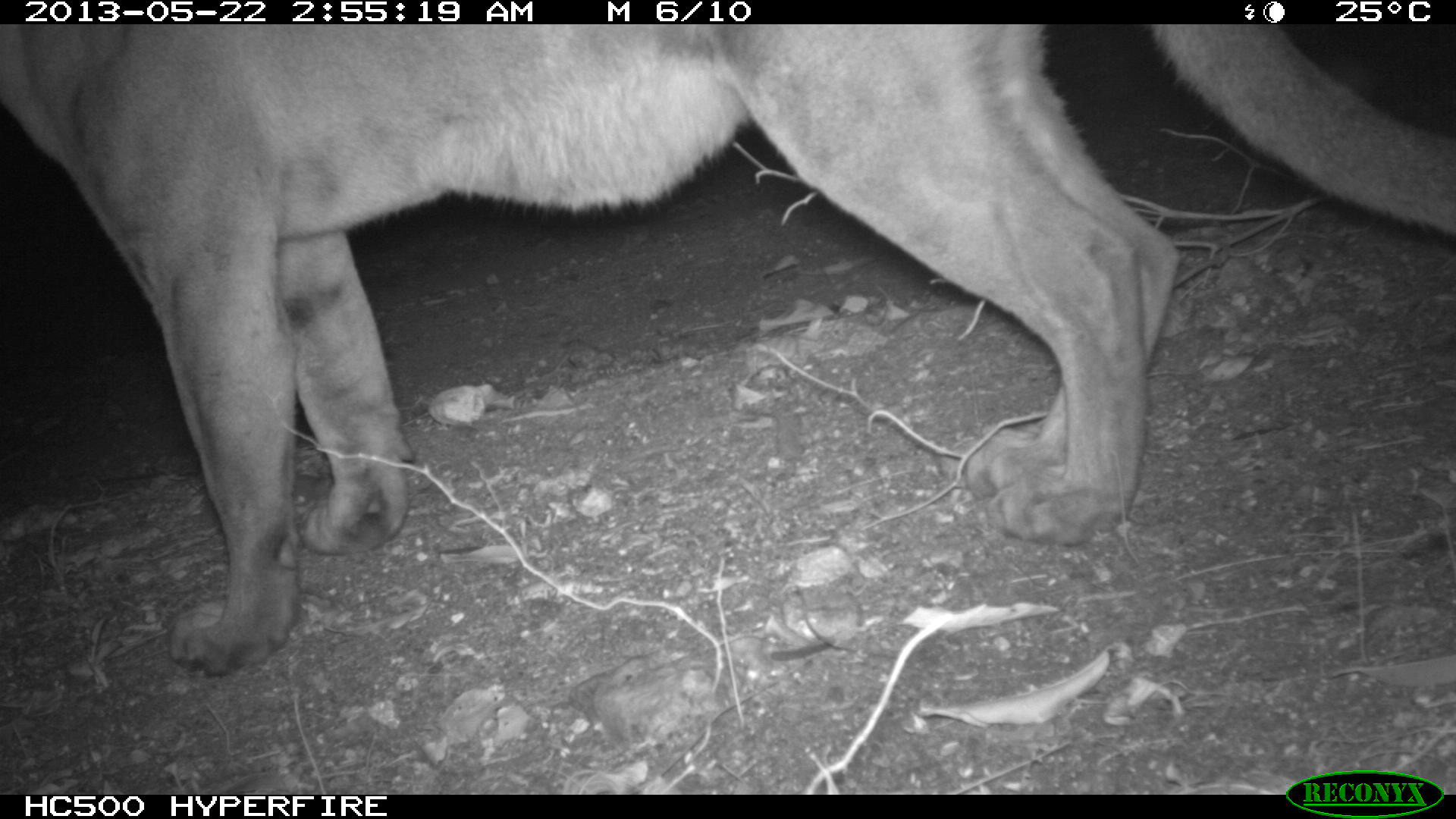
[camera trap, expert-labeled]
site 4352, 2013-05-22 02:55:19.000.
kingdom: Animalia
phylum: Chordata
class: Mammalia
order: Carnivora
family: Felidae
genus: Puma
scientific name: Puma concolor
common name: mountain lion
Puma concolor (mountain lion), count 1.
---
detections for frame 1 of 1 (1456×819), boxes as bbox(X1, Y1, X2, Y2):
puma concolor: bbox(0, 24, 1456, 679)